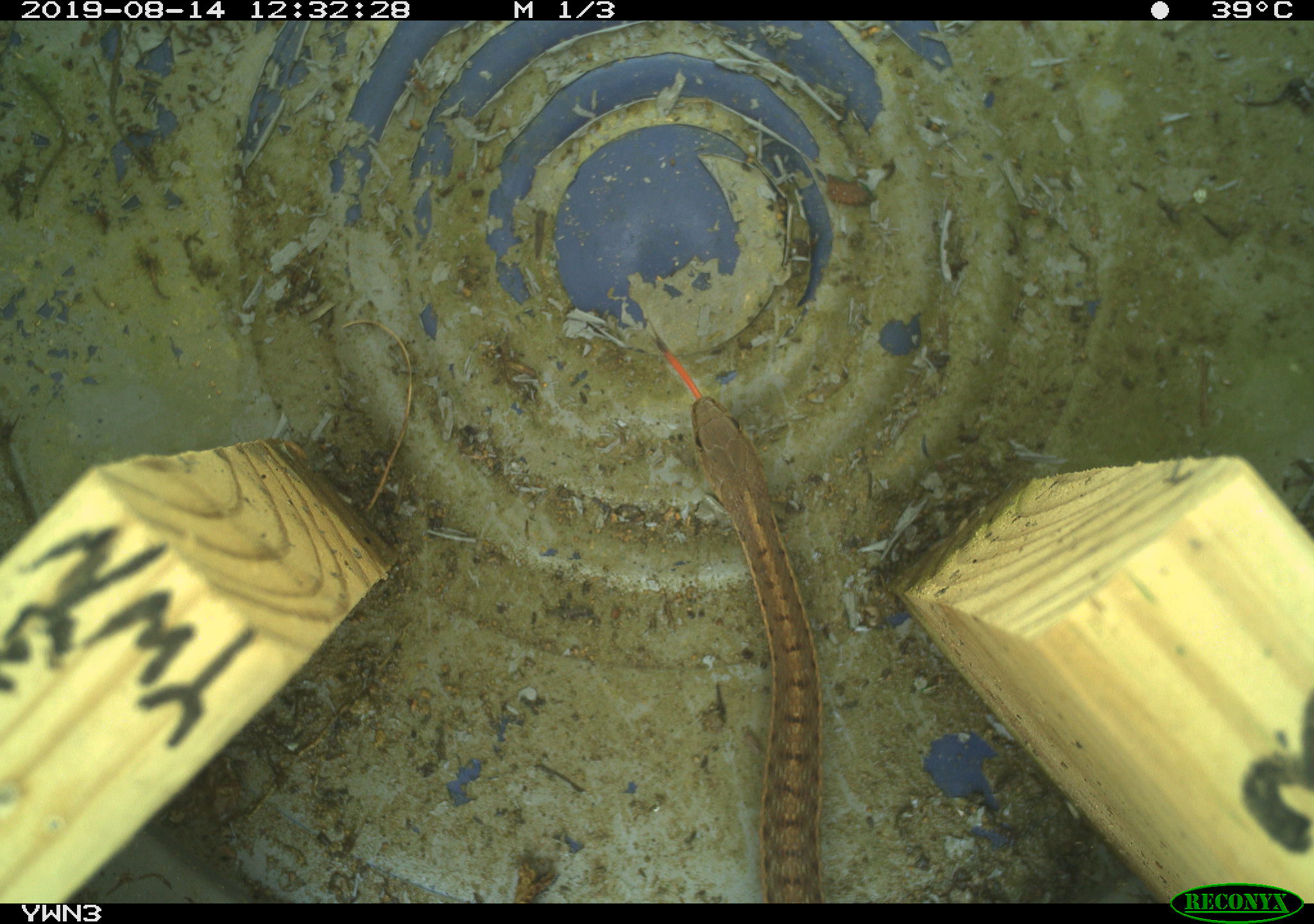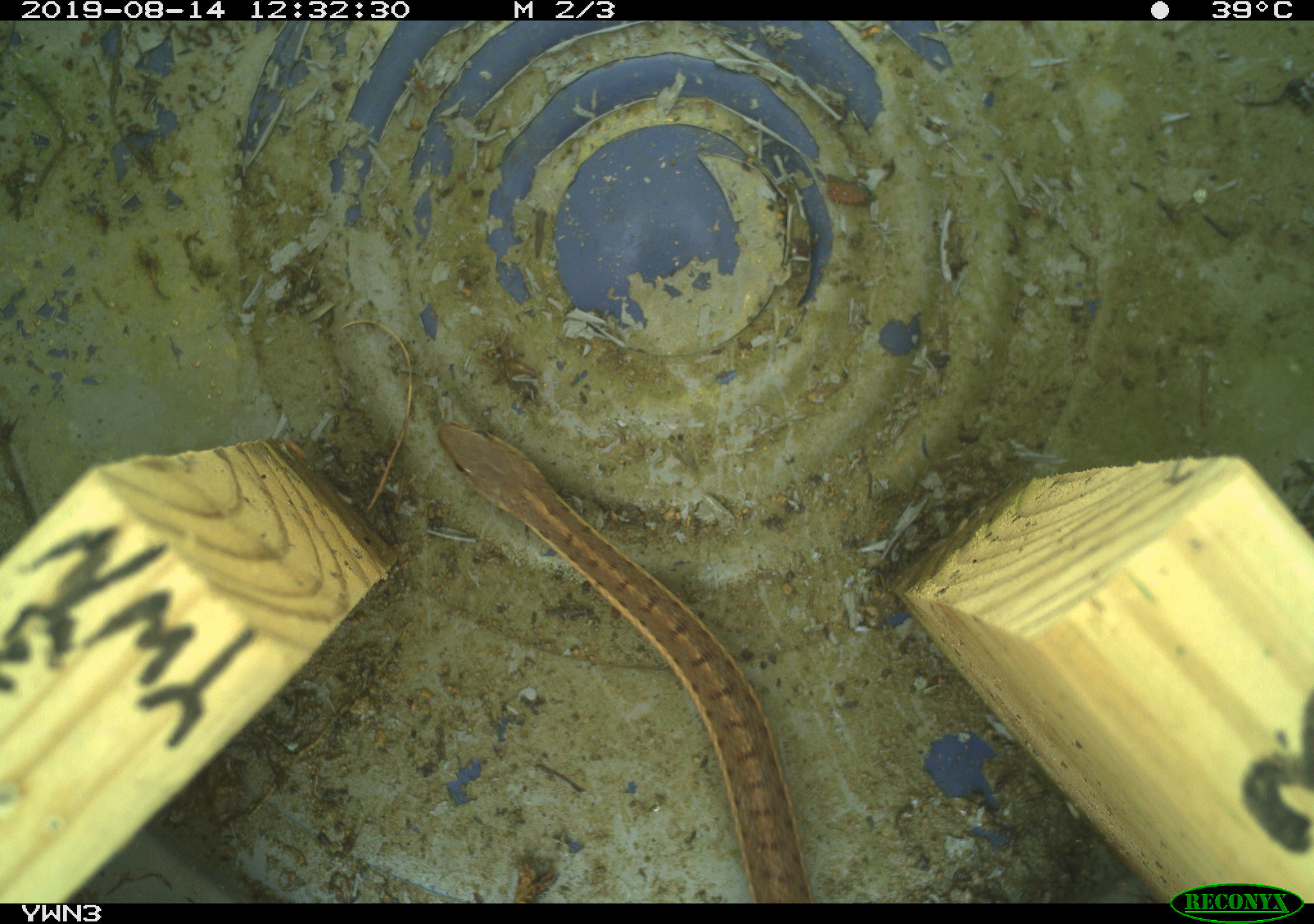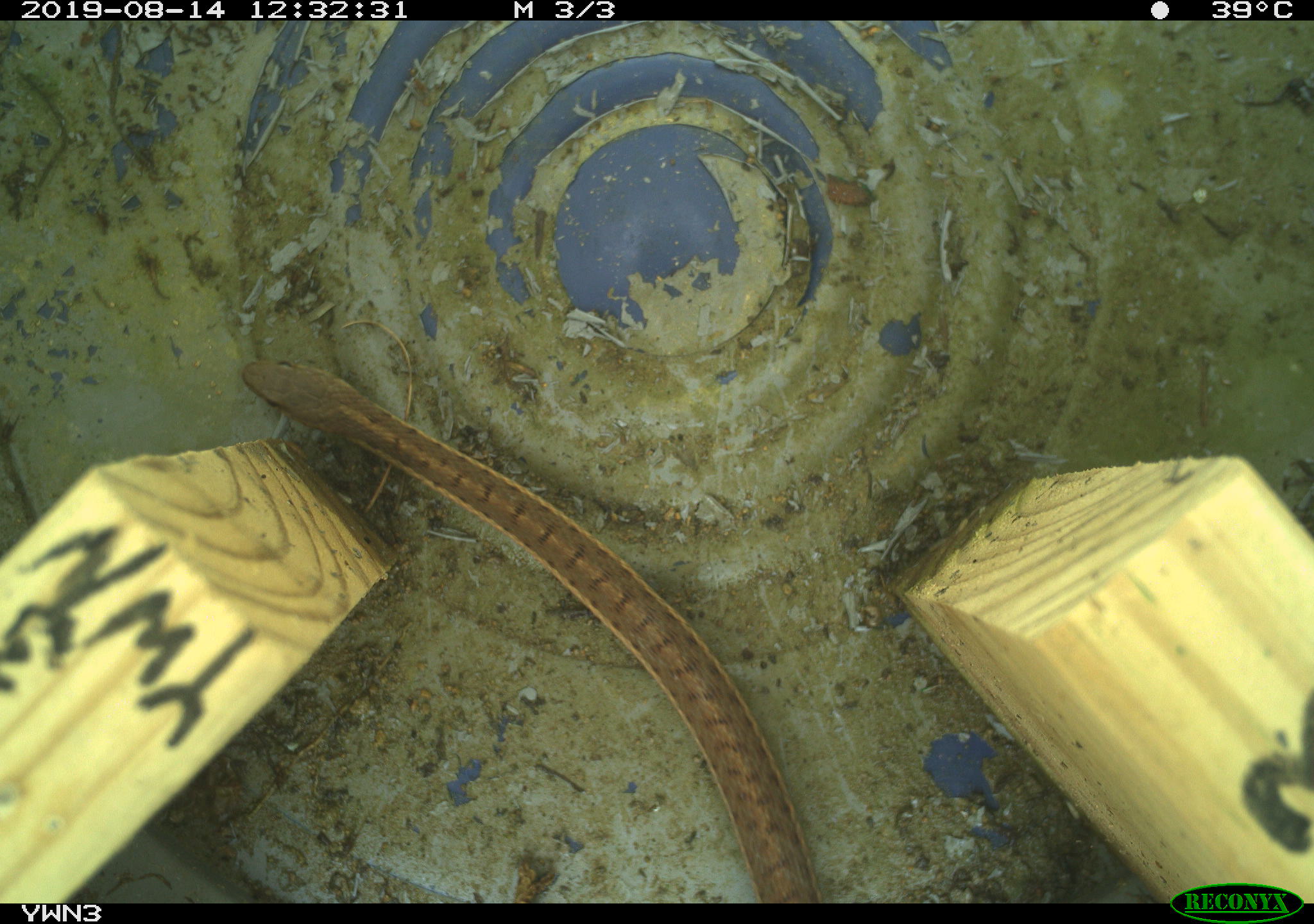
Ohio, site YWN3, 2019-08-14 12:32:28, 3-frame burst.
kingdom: Animalia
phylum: Chordata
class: Reptilia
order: Squamata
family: Colubridae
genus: Thamnophis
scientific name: Thamnophis sirtalis sirtalis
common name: eastern gartersnake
Eastern gartersnake (Thamnophis sirtalis sirtalis).